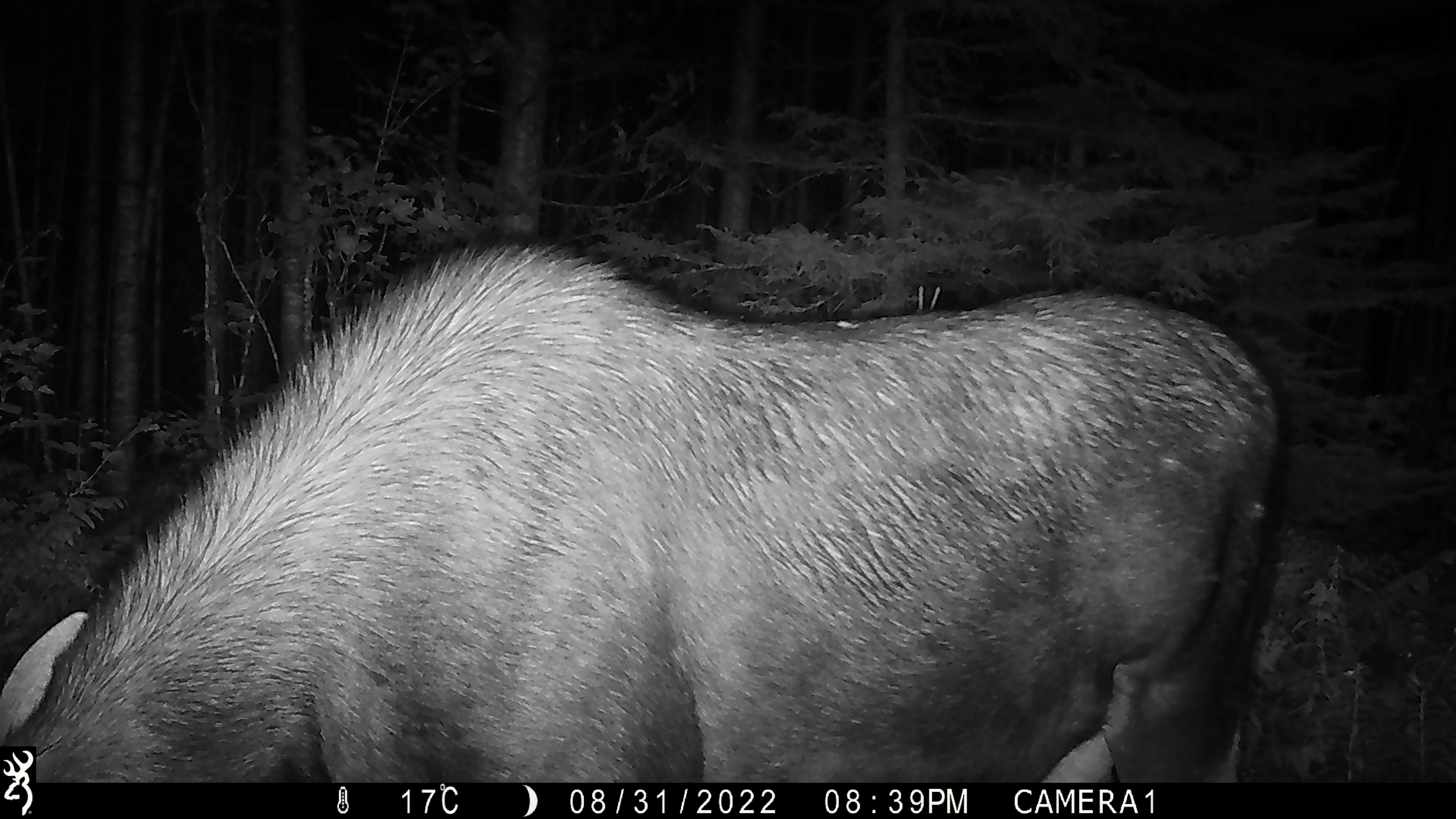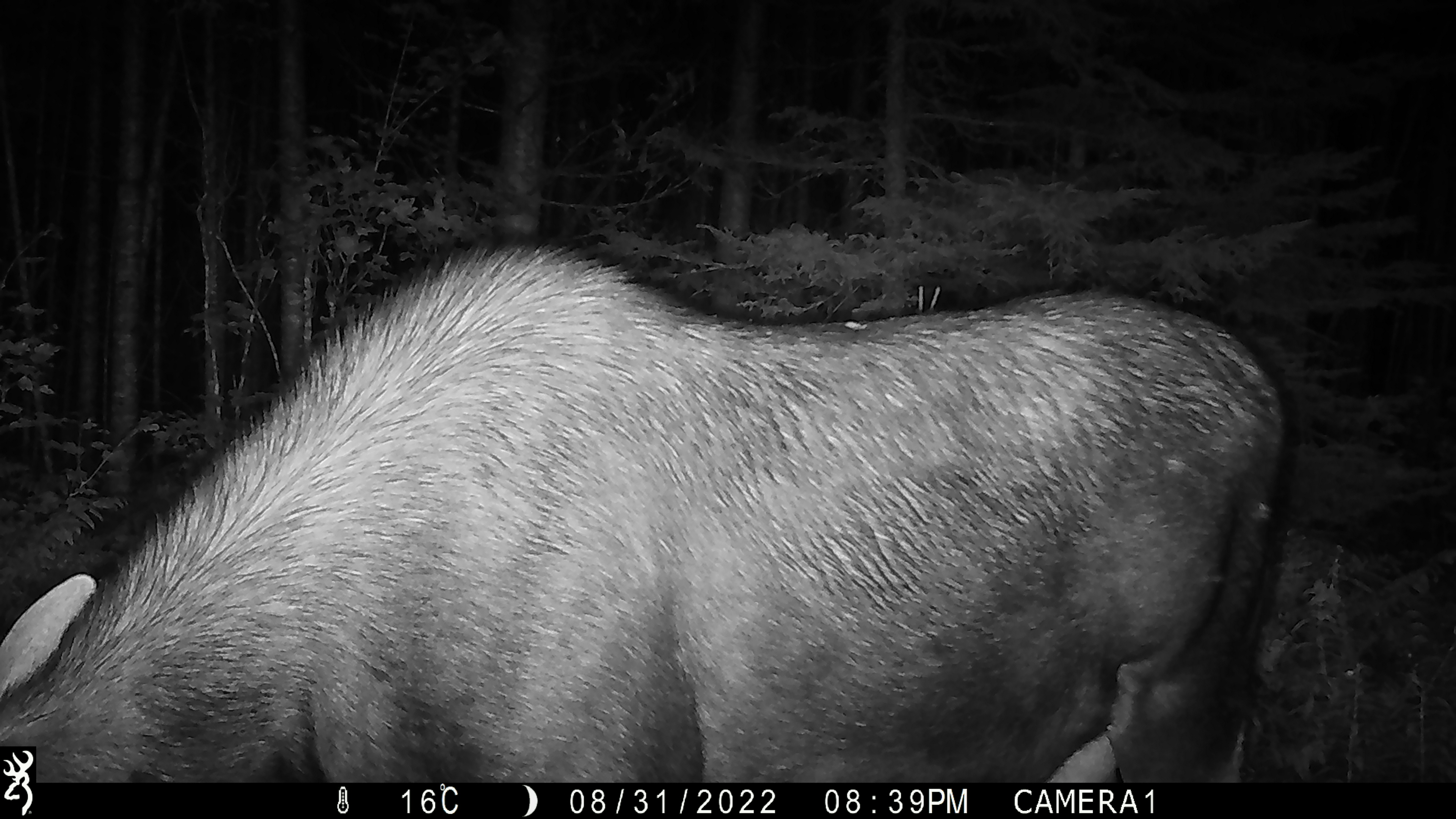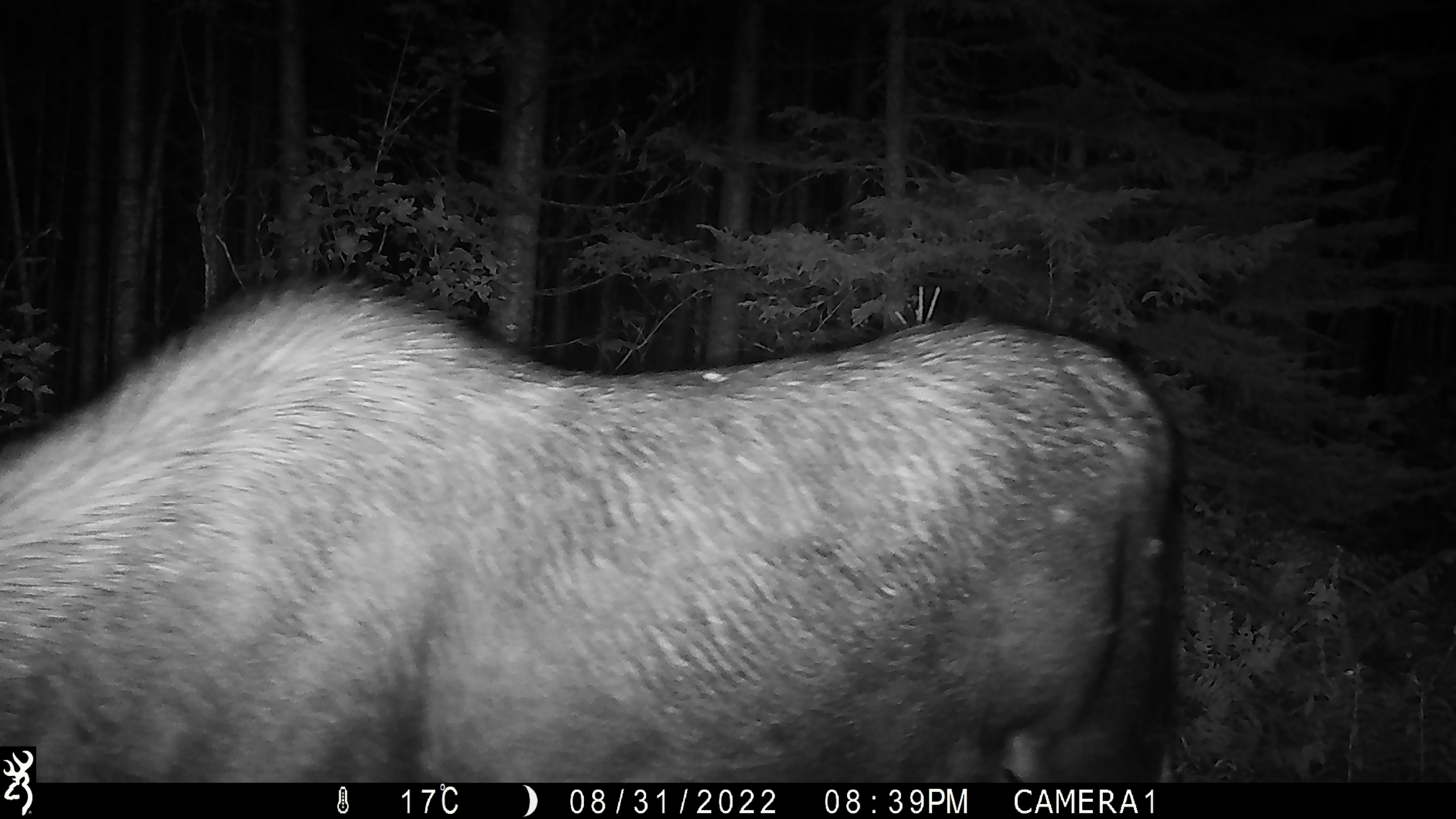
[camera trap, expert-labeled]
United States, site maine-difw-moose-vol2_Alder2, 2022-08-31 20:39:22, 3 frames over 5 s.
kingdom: Animalia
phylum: Chordata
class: Mammalia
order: Artiodactyla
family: Cervidae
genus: Alces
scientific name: Alces alces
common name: moose